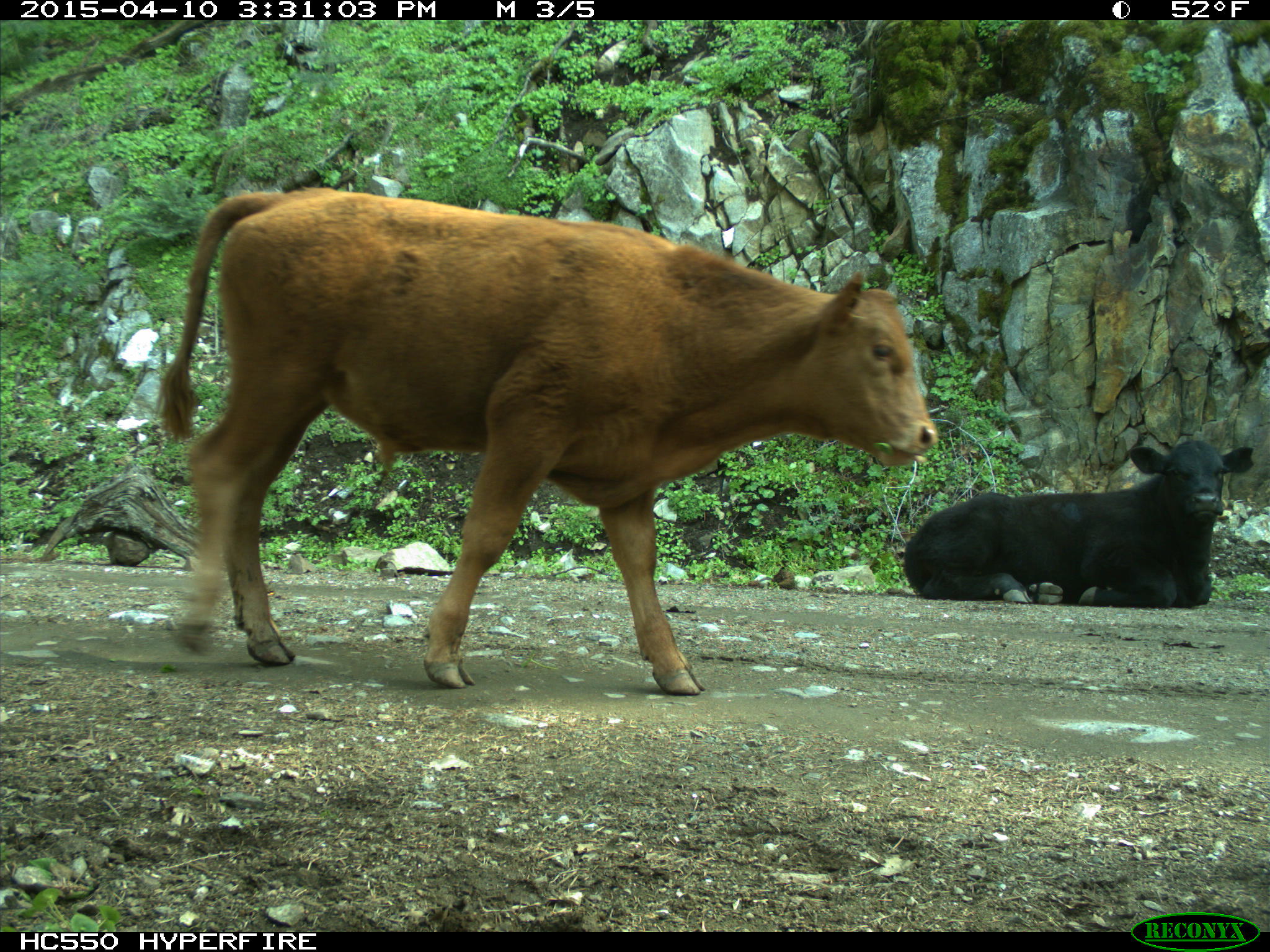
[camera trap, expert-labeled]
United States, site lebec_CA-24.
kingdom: Animalia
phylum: Chordata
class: Mammalia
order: Artiodactyla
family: Bovidae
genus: Bos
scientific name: Bos taurus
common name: domestic cow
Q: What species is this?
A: Bos taurus (domestic cow).